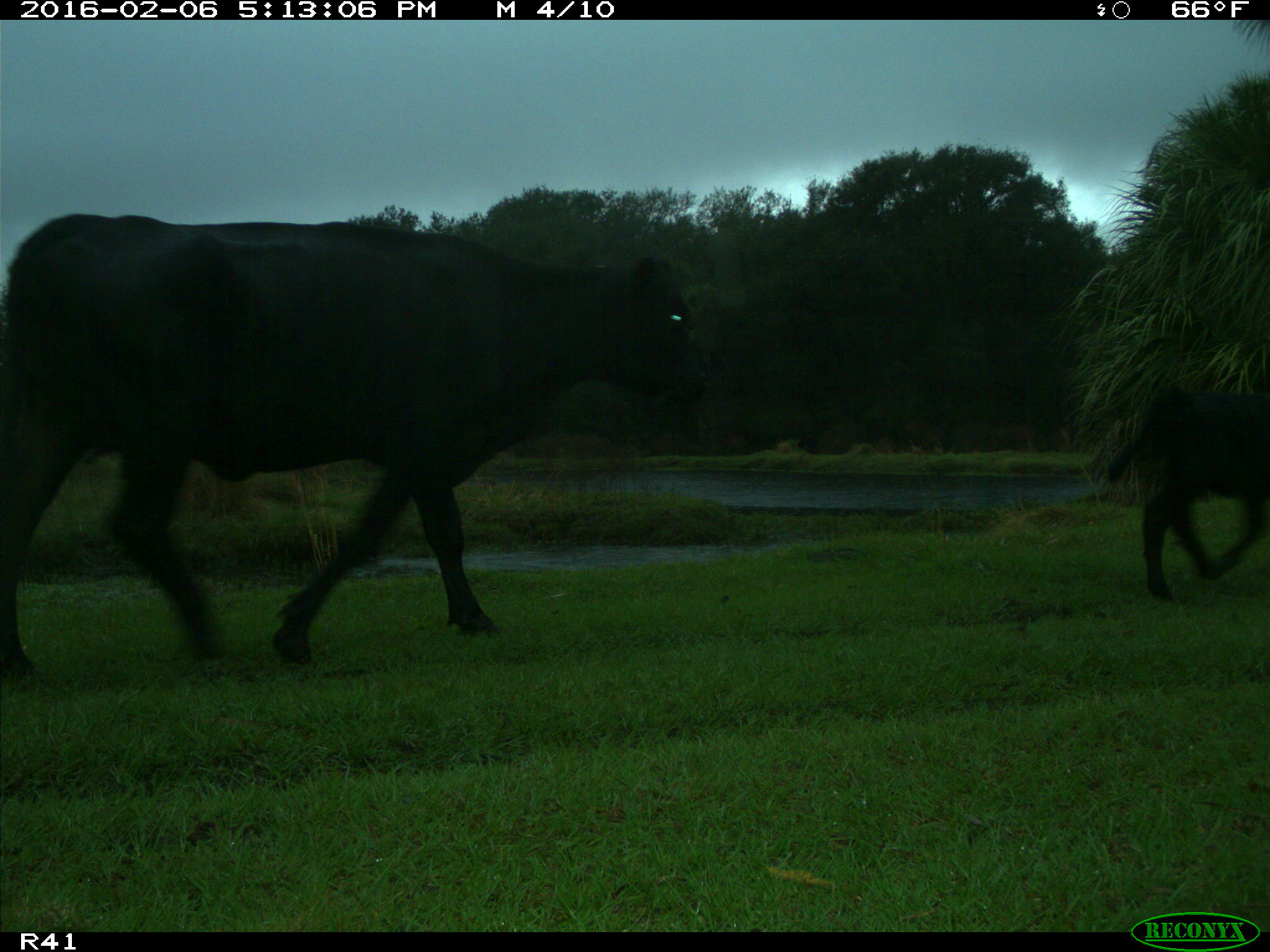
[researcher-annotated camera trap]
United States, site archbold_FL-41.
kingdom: Animalia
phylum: Chordata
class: Mammalia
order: Artiodactyla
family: Bovidae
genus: Bos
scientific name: Bos taurus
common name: domestic cow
Bos taurus (domestic cow).